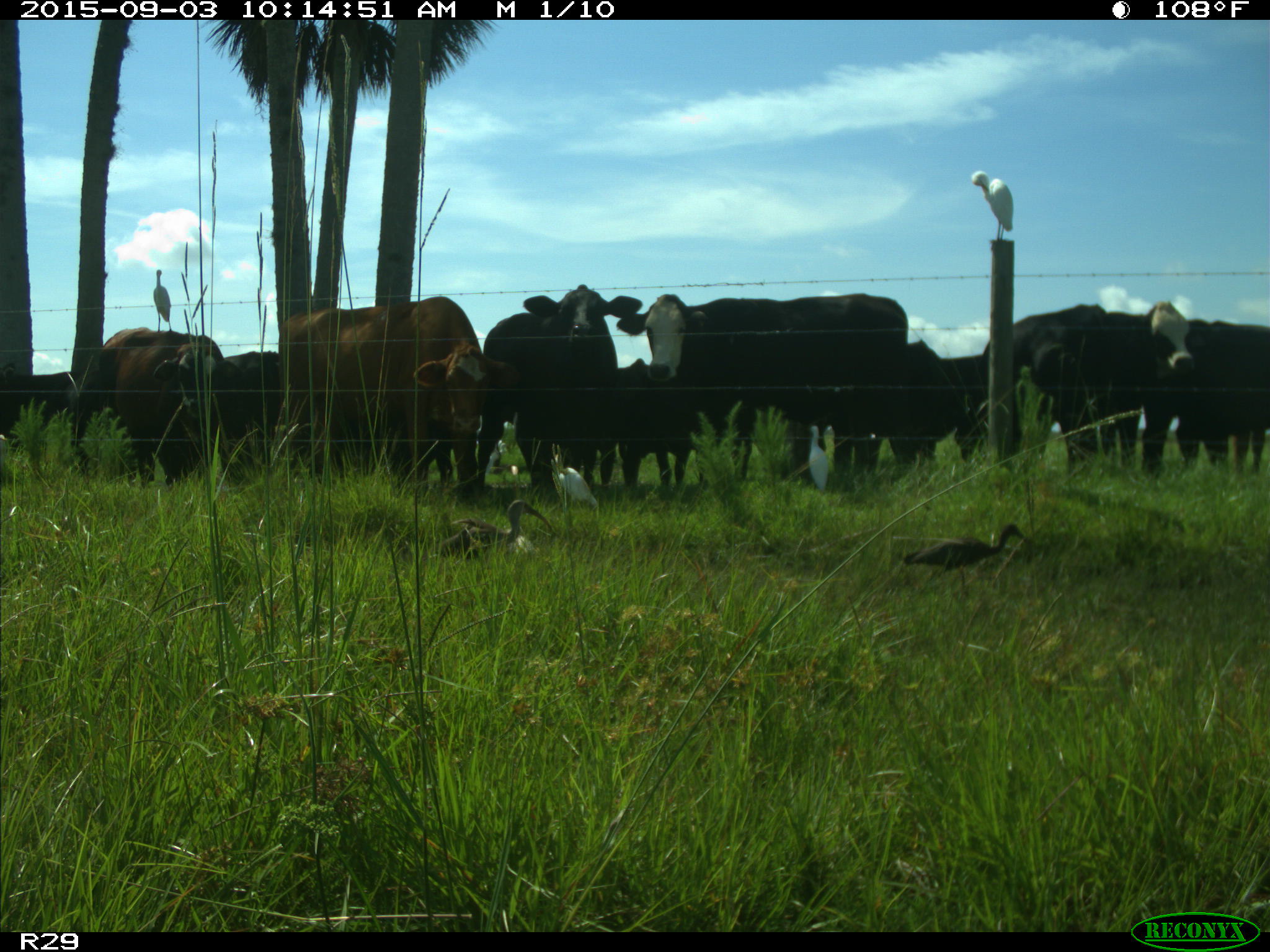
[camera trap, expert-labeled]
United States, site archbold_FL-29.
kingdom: Animalia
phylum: Chordata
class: Mammalia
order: Artiodactyla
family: Bovidae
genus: Bos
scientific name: Bos taurus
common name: domestic cow